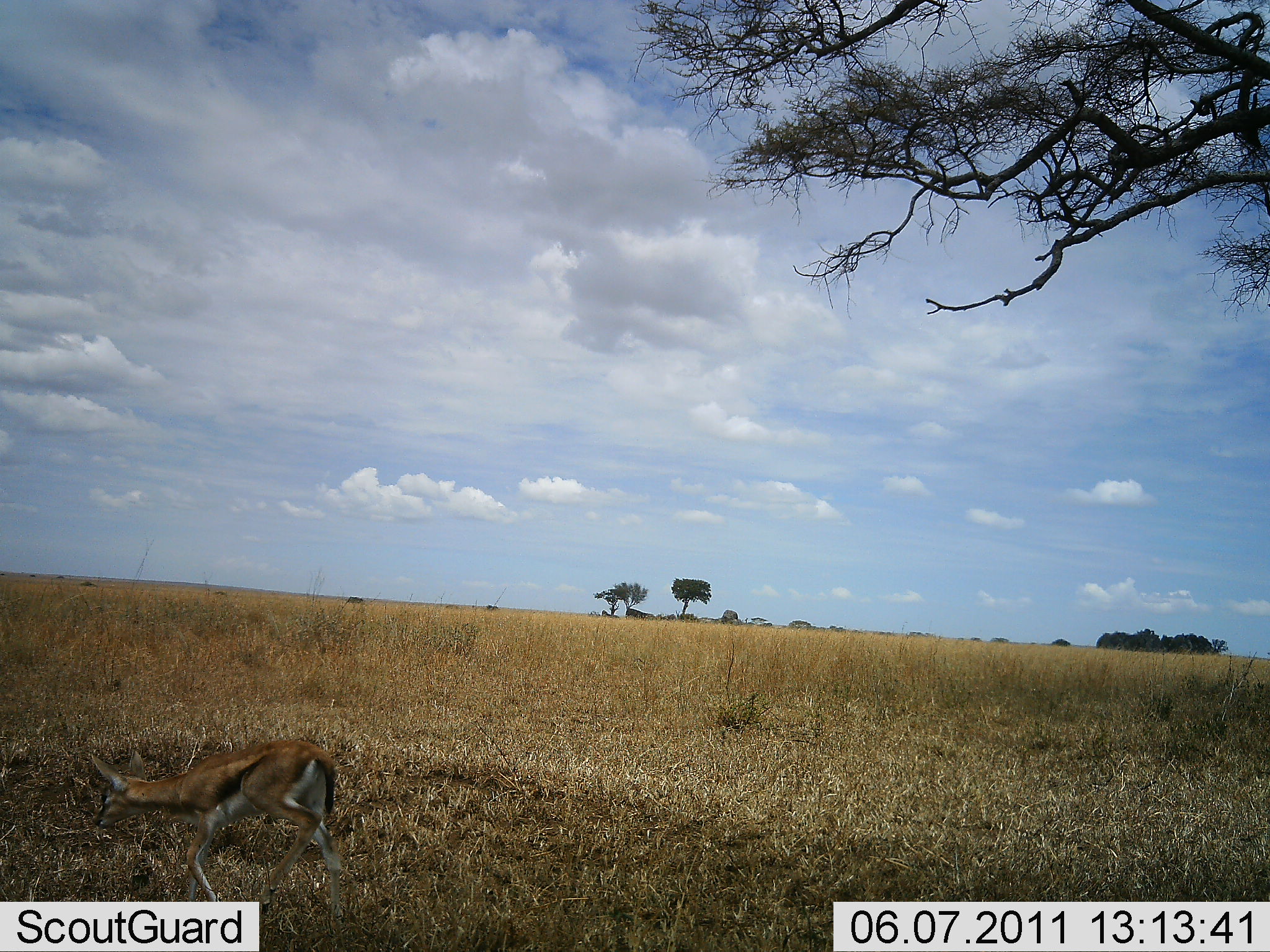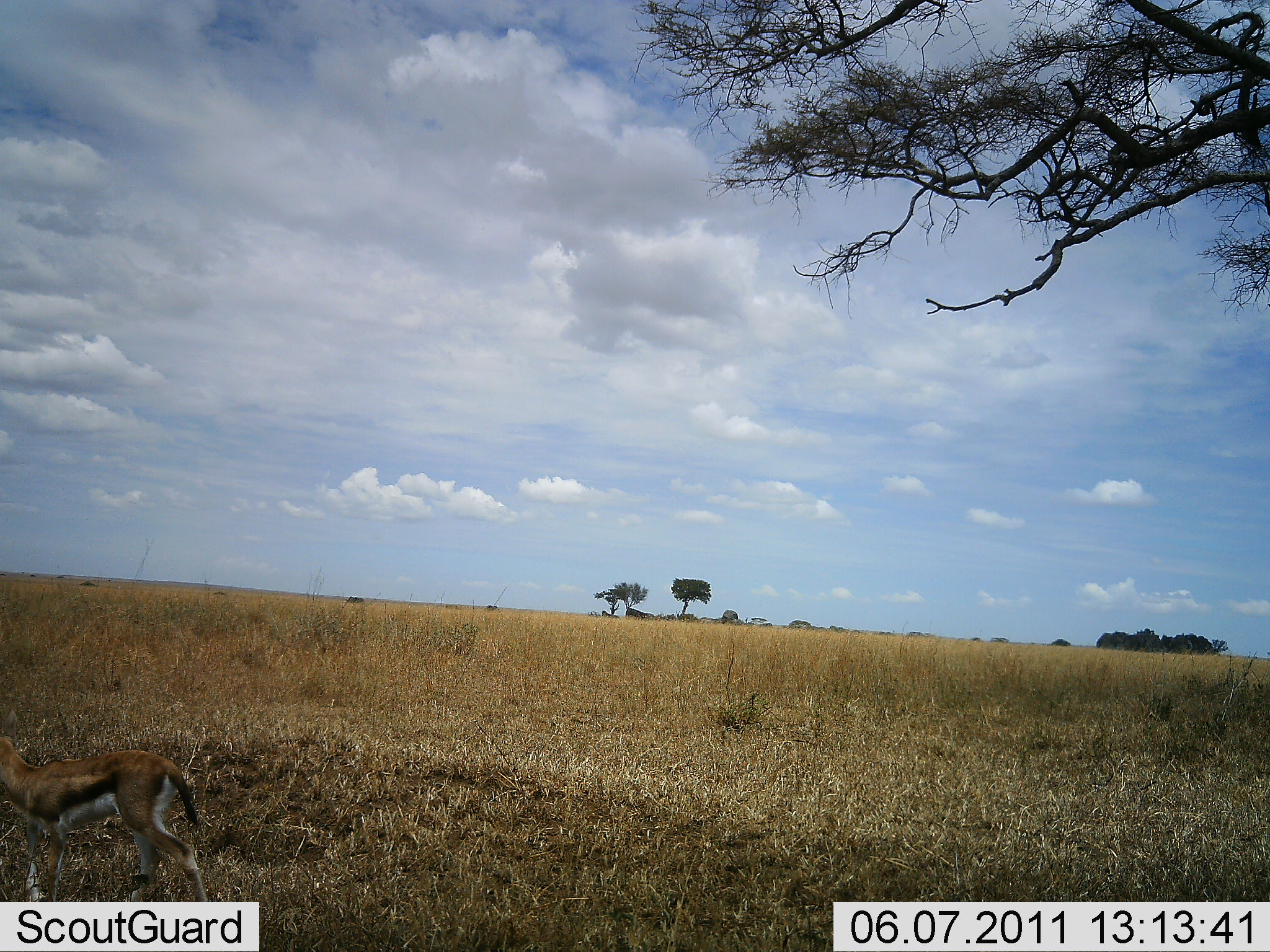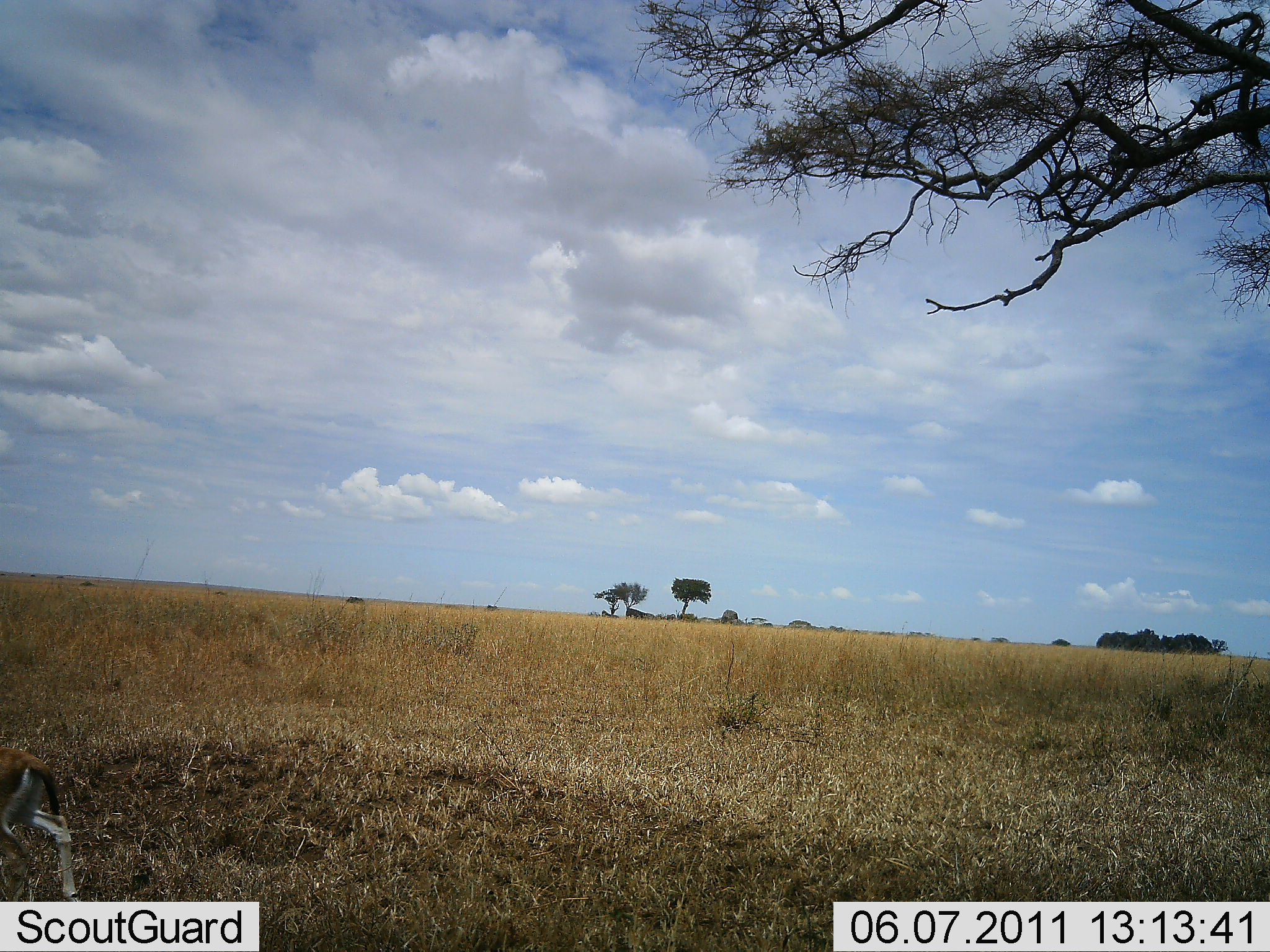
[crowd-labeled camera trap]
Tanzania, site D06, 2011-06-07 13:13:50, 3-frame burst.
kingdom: Animalia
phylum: Chordata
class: Mammalia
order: Artiodactyla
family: Bovidae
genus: Eudorcas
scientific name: Eudorcas thomsonii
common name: thomson's gazelle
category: gazellethomsons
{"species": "gazellethomsons (thomson's gazelle) (Eudorcas thomsonii)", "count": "1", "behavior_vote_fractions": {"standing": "0%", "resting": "0%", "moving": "100%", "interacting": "0%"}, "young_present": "36%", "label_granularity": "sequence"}